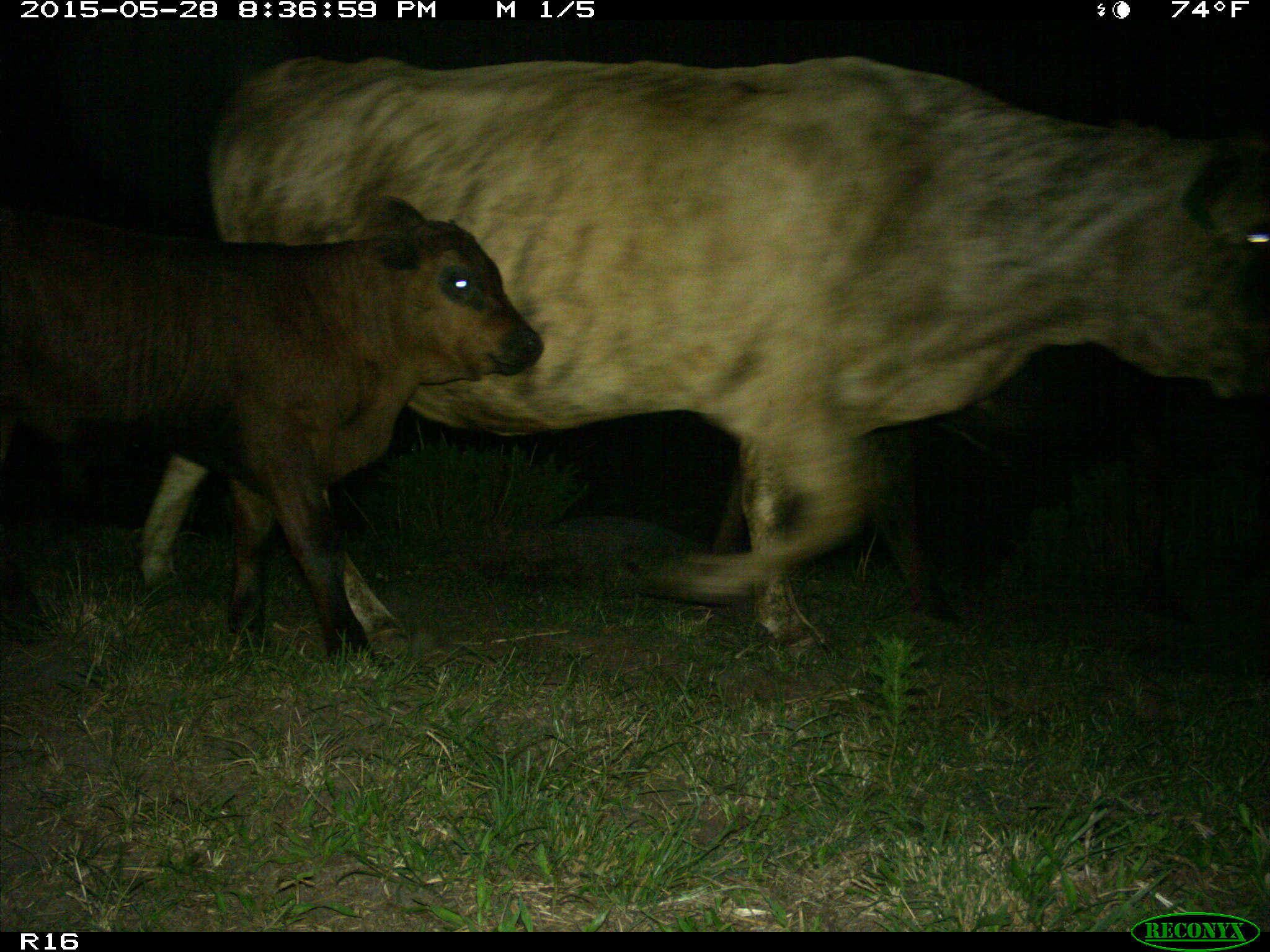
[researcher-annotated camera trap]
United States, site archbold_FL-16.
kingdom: Animalia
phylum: Chordata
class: Mammalia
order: Artiodactyla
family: Bovidae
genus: Bos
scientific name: Bos taurus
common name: domestic cow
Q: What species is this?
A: Bos taurus (domestic cow).